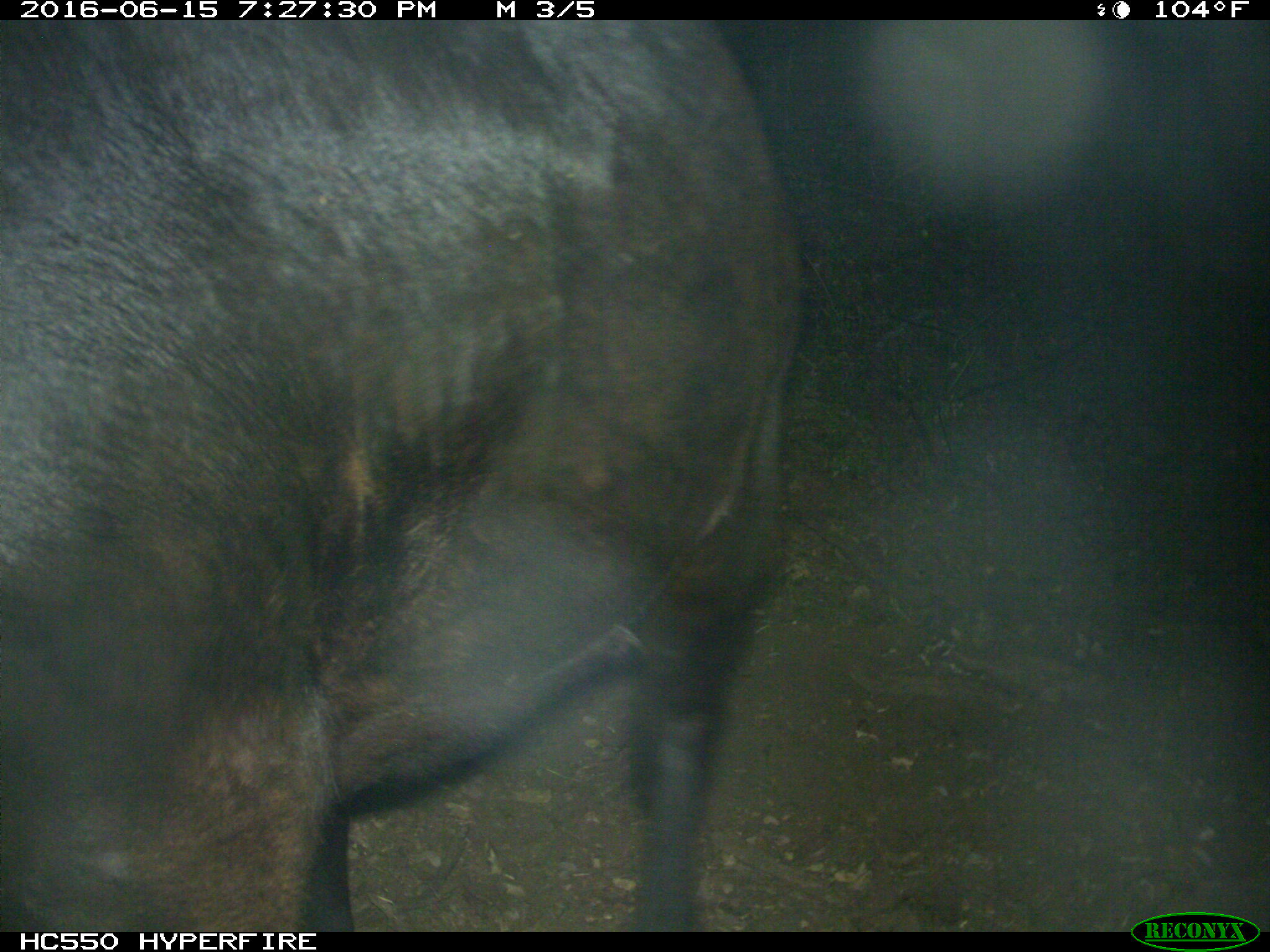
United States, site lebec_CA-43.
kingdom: Animalia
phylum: Chordata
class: Mammalia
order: Artiodactyla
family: Bovidae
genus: Bos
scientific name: Bos taurus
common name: domestic cow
Bos taurus (domestic cow).